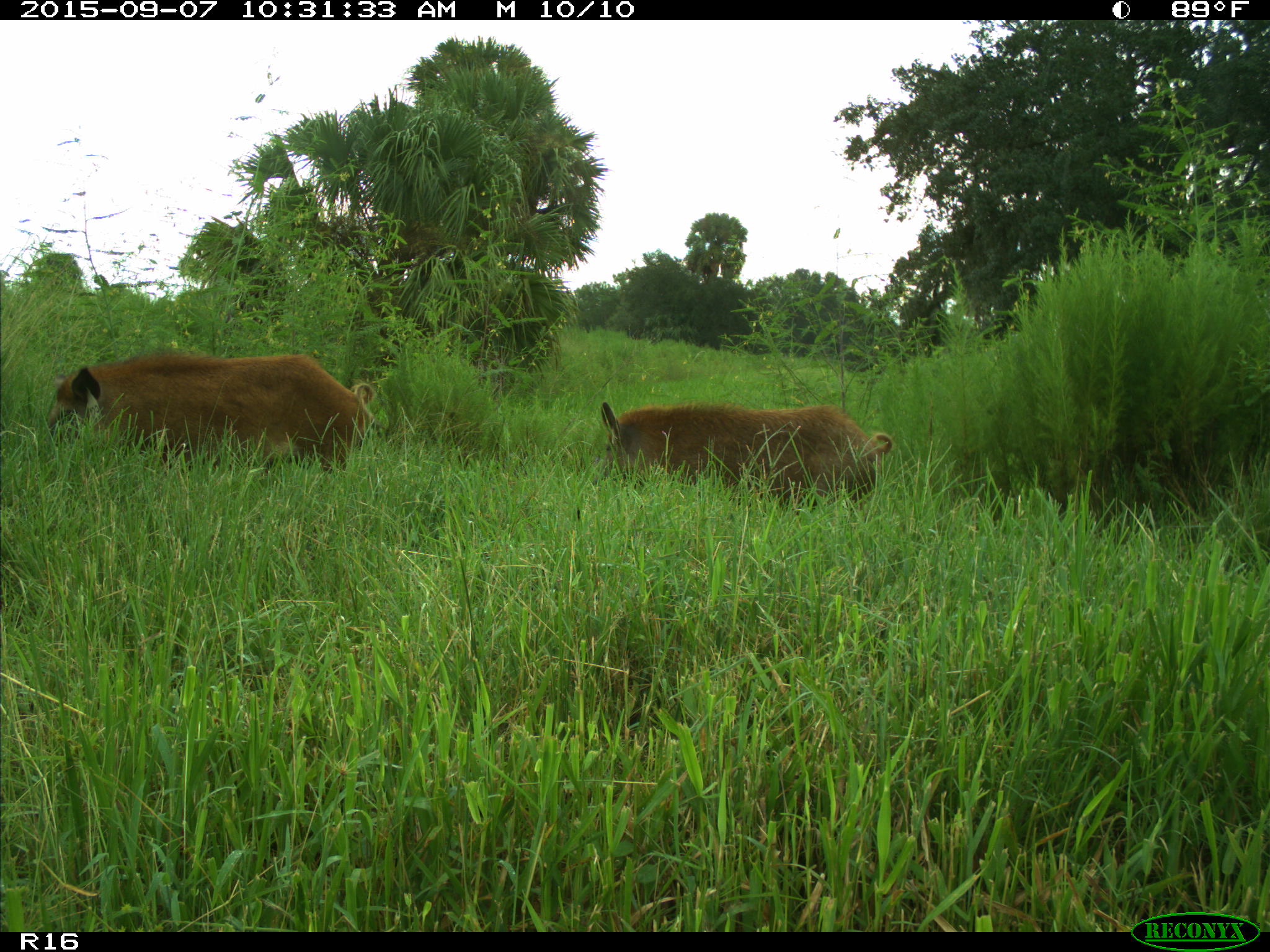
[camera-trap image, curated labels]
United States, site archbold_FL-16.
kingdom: Animalia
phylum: Chordata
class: Mammalia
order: Artiodactyla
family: Suidae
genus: Sus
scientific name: Sus scrofa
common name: wild boar